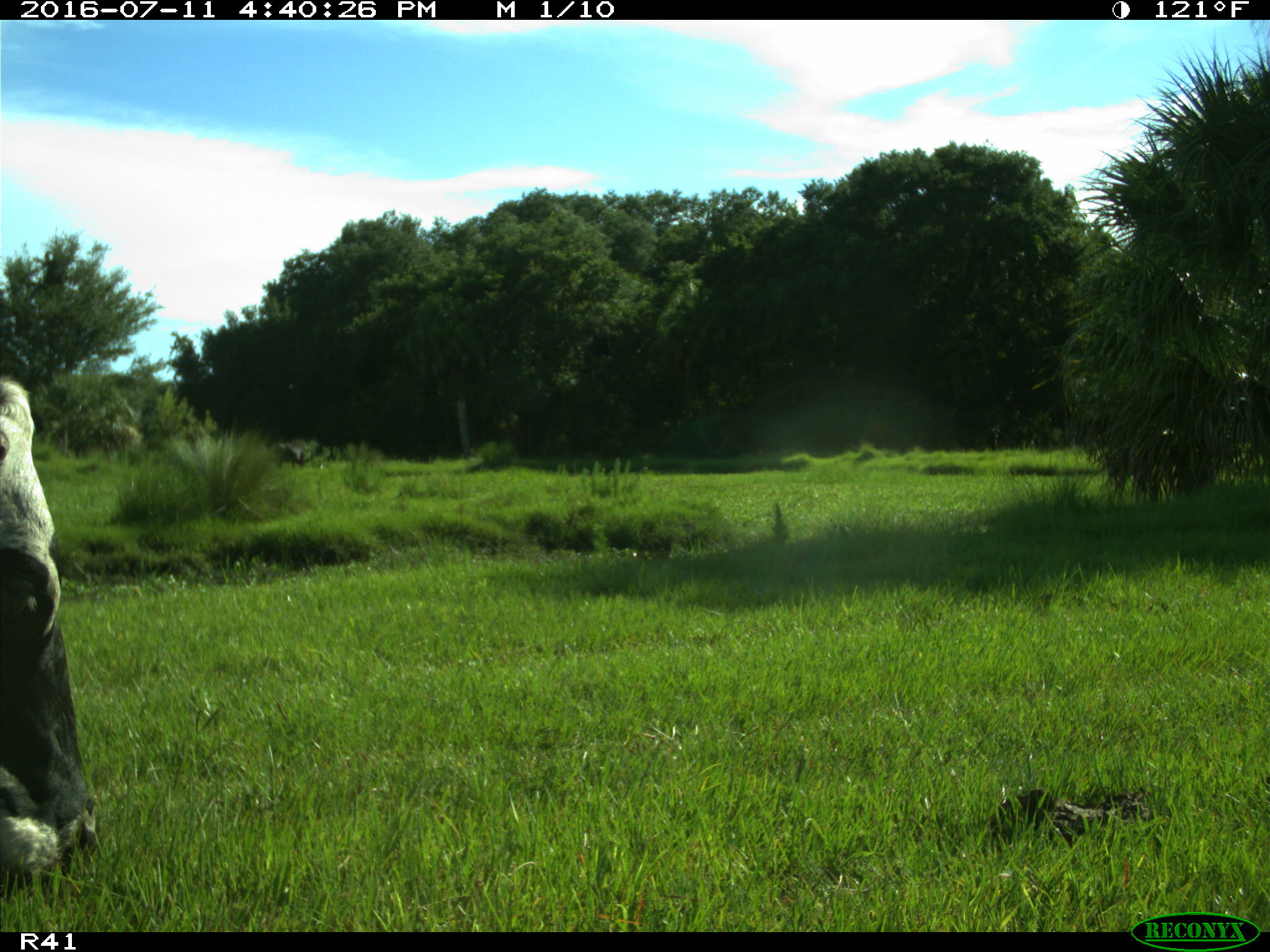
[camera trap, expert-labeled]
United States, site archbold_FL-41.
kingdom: Animalia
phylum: Chordata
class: Mammalia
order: Artiodactyla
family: Bovidae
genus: Bos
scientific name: Bos taurus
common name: domestic cow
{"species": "Bos taurus (domestic cow)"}